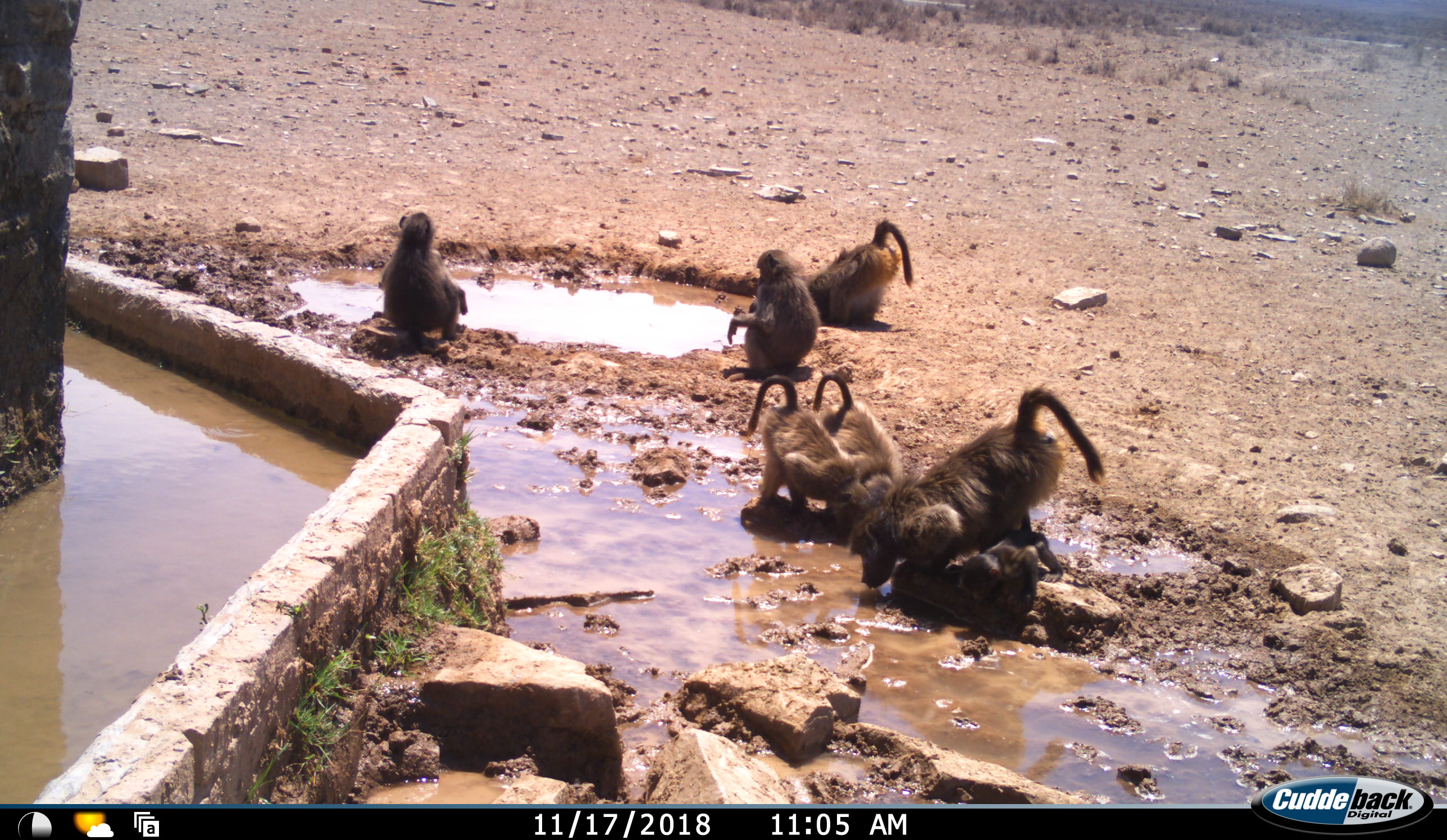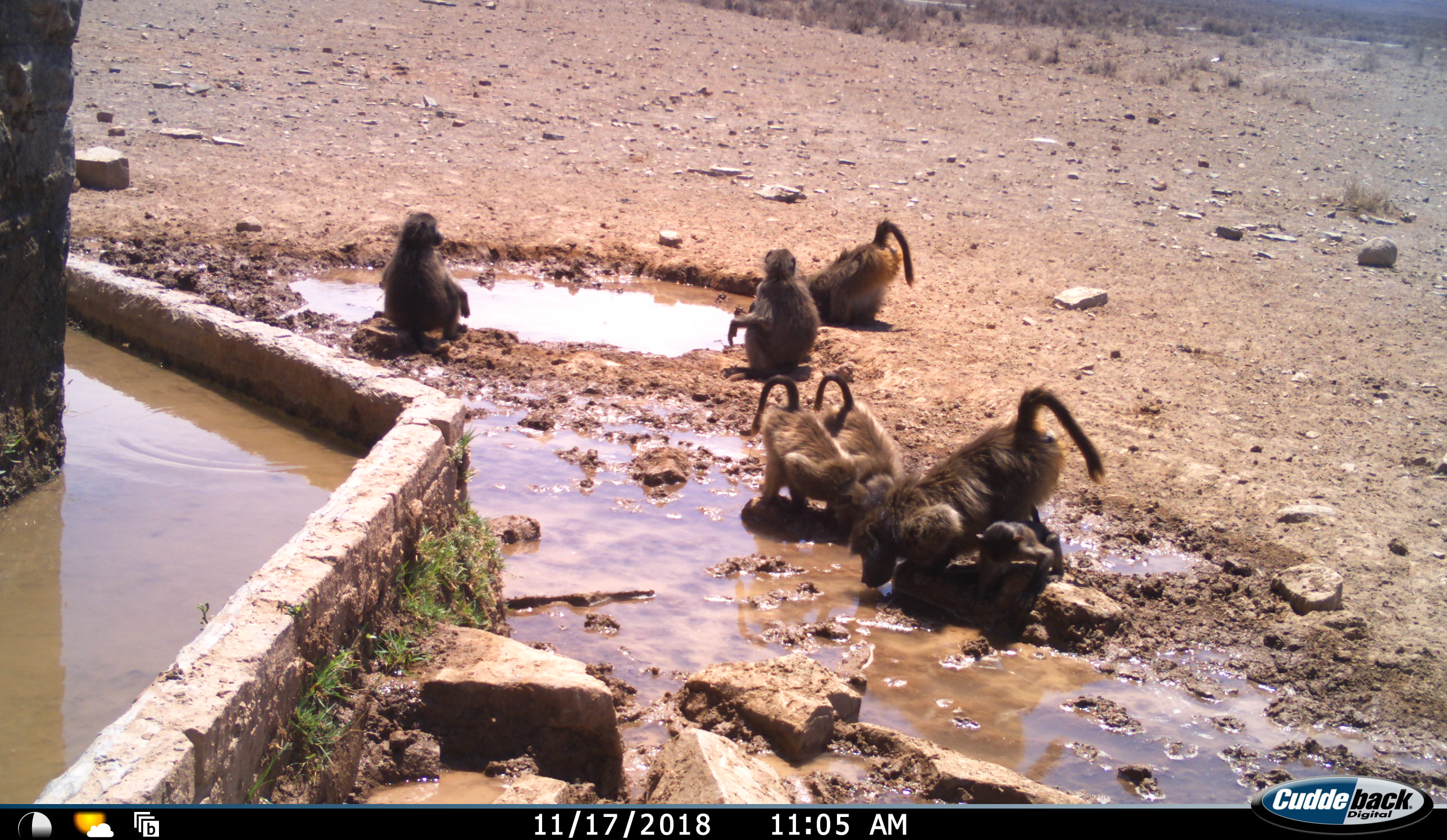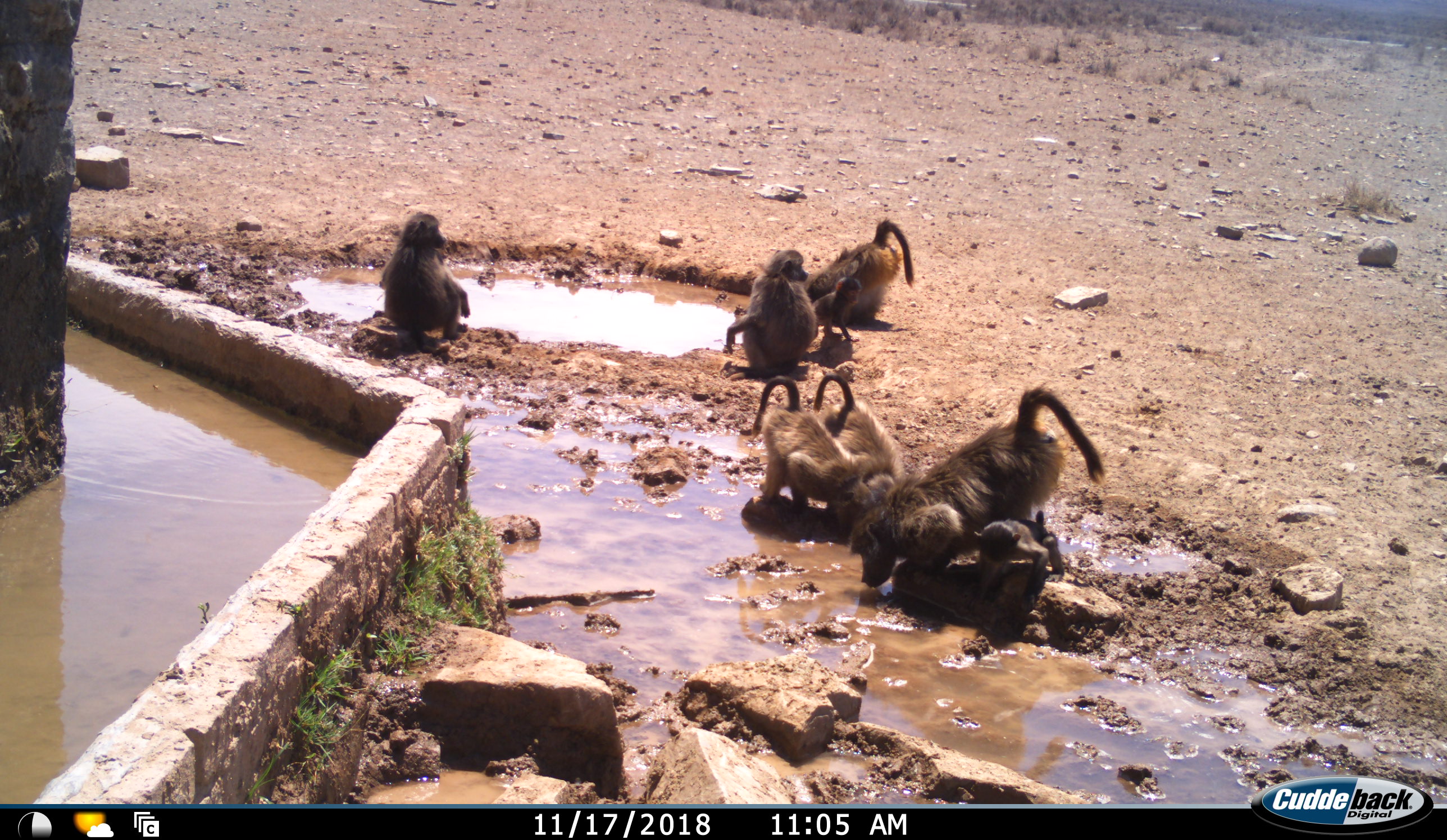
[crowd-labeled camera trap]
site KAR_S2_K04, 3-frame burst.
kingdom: Animalia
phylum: Chordata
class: Mammalia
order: Primates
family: Cercopithecidae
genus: Papio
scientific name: Papio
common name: baboon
Baboon (Papio), count 8. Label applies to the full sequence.